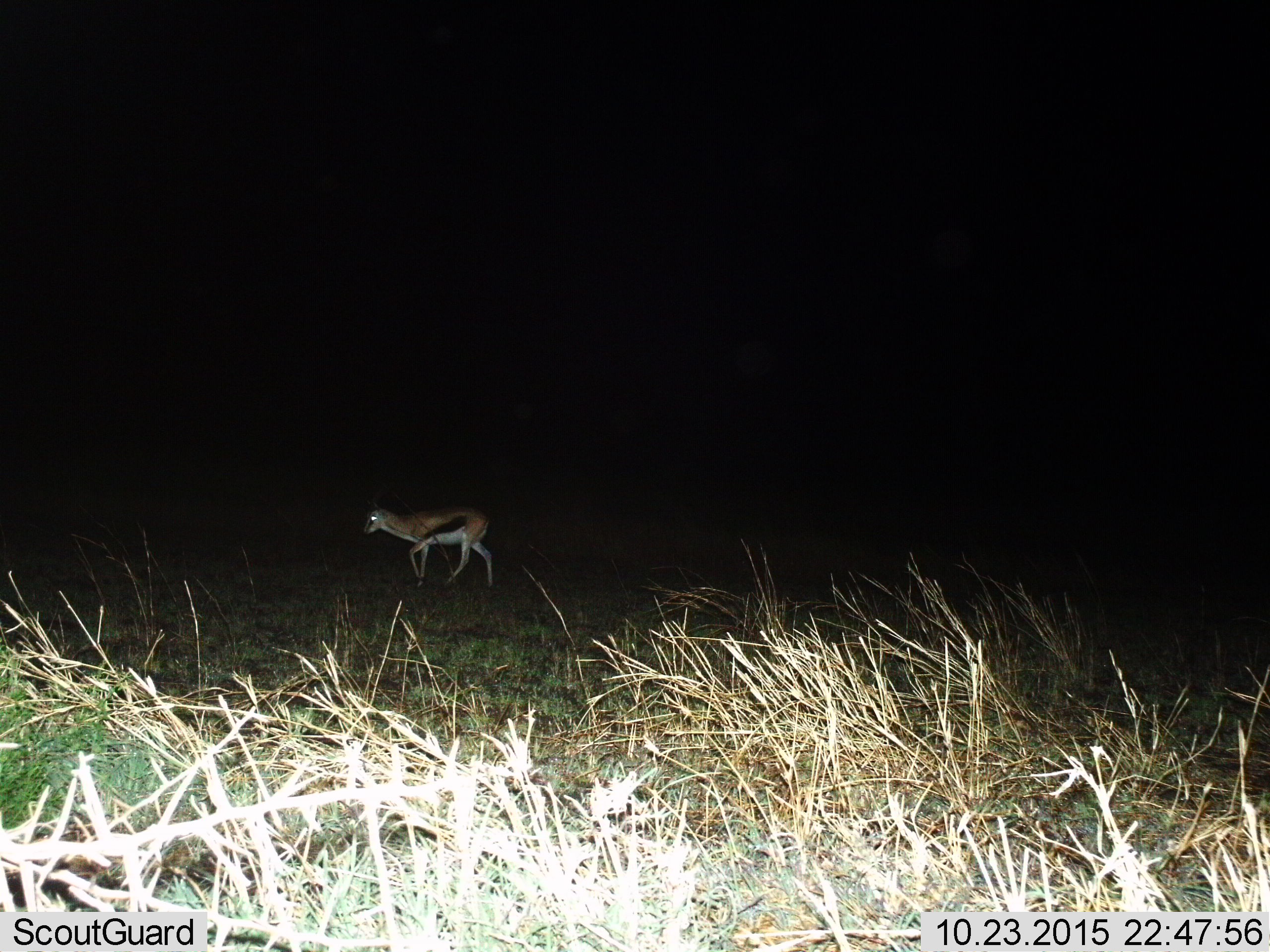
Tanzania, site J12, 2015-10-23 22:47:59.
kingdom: Animalia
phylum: Chordata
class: Mammalia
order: Artiodactyla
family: Bovidae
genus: Eudorcas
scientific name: Eudorcas thomsonii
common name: thomson's gazelle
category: gazellethomsons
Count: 1.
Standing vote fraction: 11%.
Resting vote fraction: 0%.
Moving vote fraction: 89%.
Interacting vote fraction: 0%.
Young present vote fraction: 0%.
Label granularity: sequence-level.